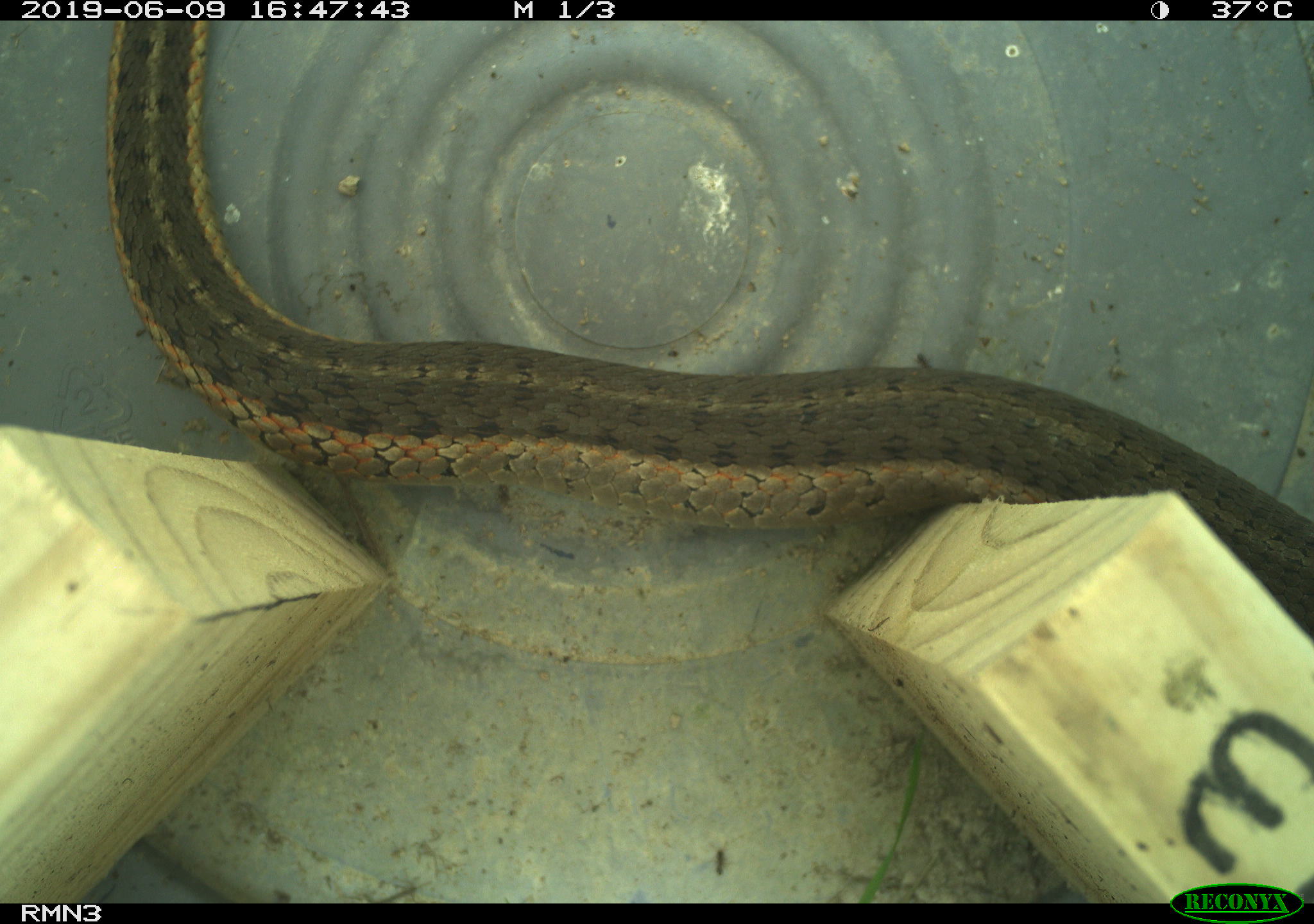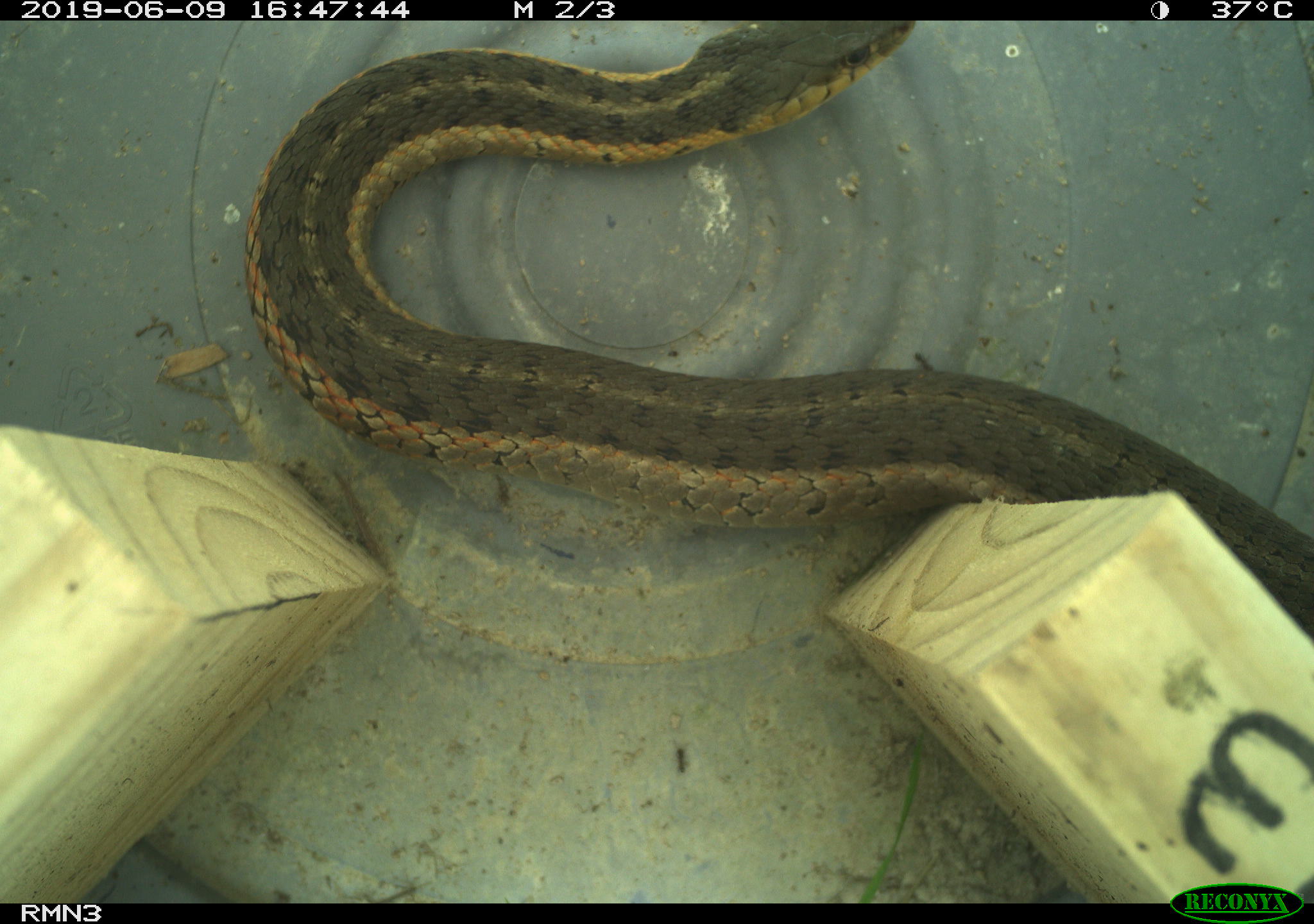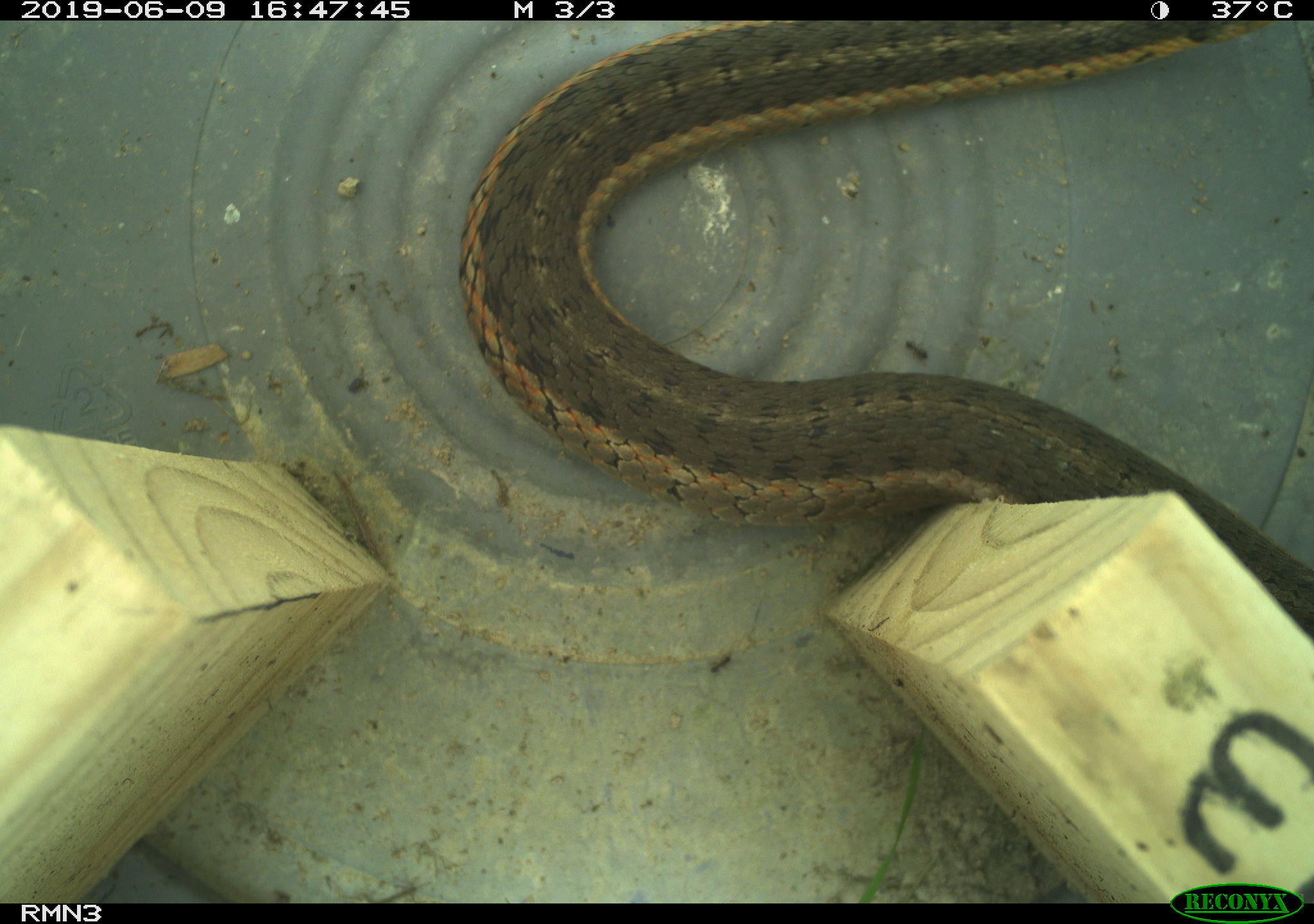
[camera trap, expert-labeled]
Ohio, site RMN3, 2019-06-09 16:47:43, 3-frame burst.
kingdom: Animalia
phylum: Chordata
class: Reptilia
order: Squamata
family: Colubridae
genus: Thamnophis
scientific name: Thamnophis sirtalis sirtalis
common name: eastern gartersnake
Eastern gartersnake (Thamnophis sirtalis sirtalis).